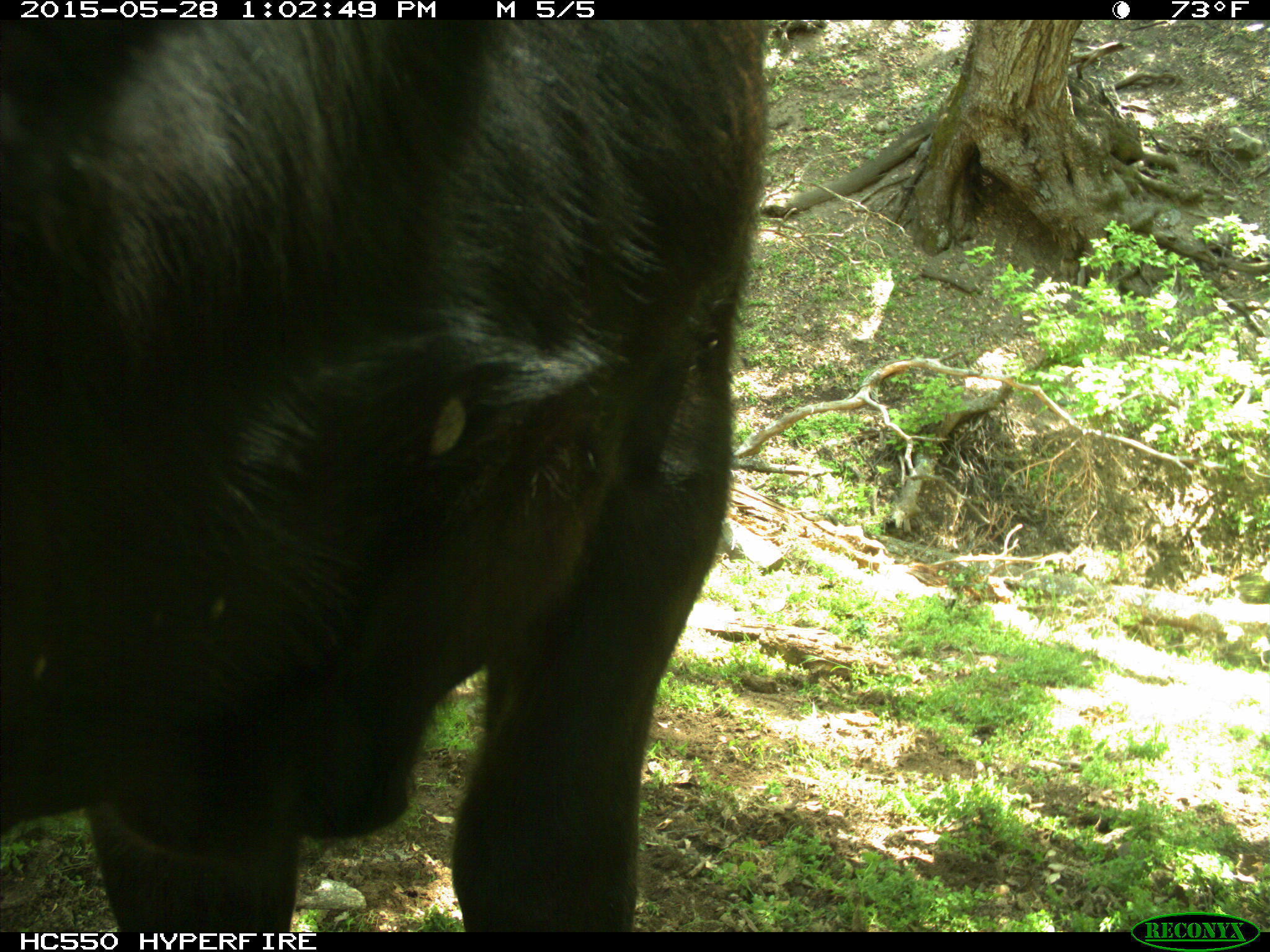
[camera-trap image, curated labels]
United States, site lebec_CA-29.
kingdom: Animalia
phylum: Chordata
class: Mammalia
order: Artiodactyla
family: Bovidae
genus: Bos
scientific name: Bos taurus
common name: domestic cow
Bos taurus (domestic cow).